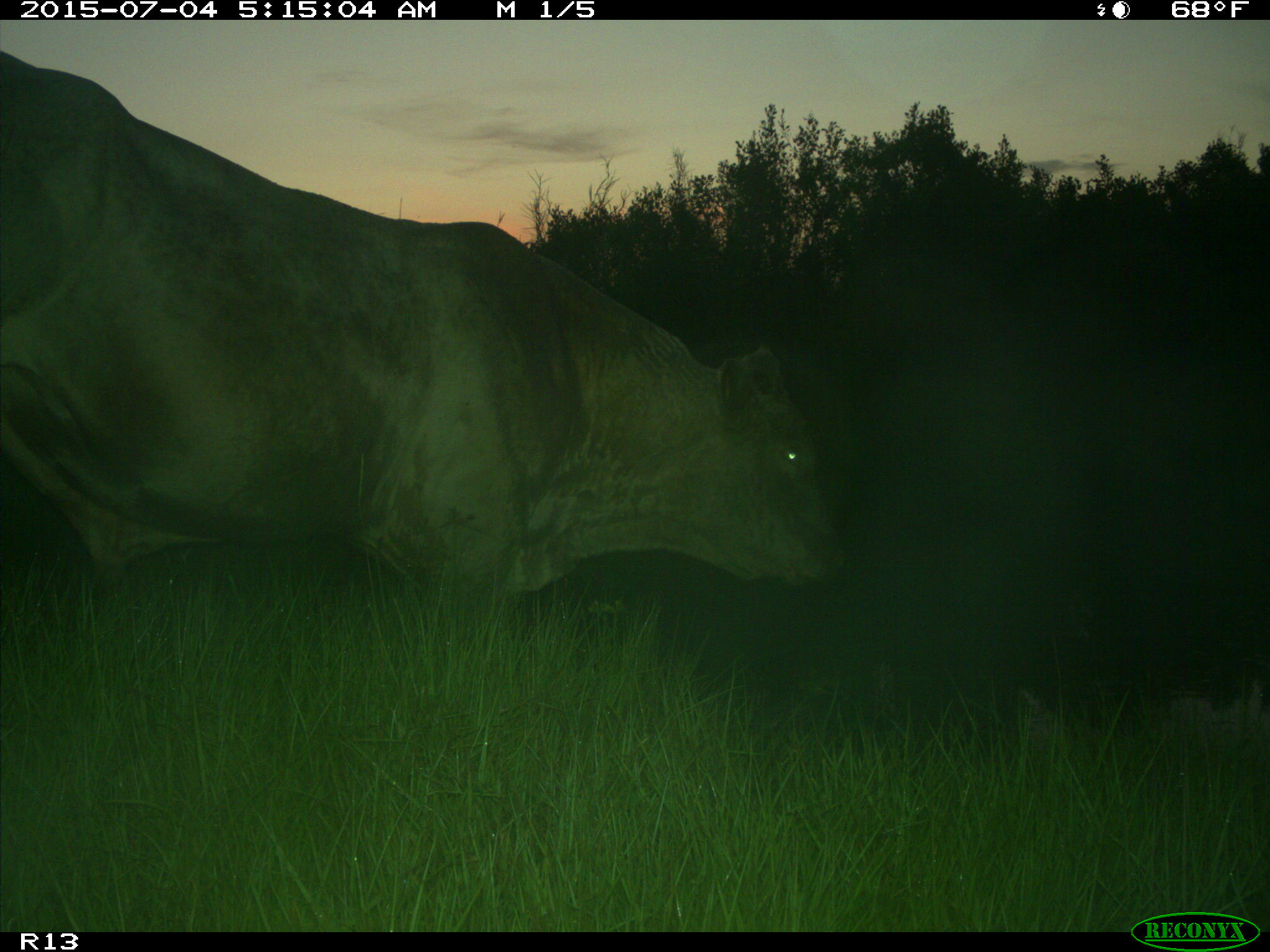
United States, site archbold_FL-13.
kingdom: Animalia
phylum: Chordata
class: Mammalia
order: Artiodactyla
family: Bovidae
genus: Bos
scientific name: Bos taurus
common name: domestic cow